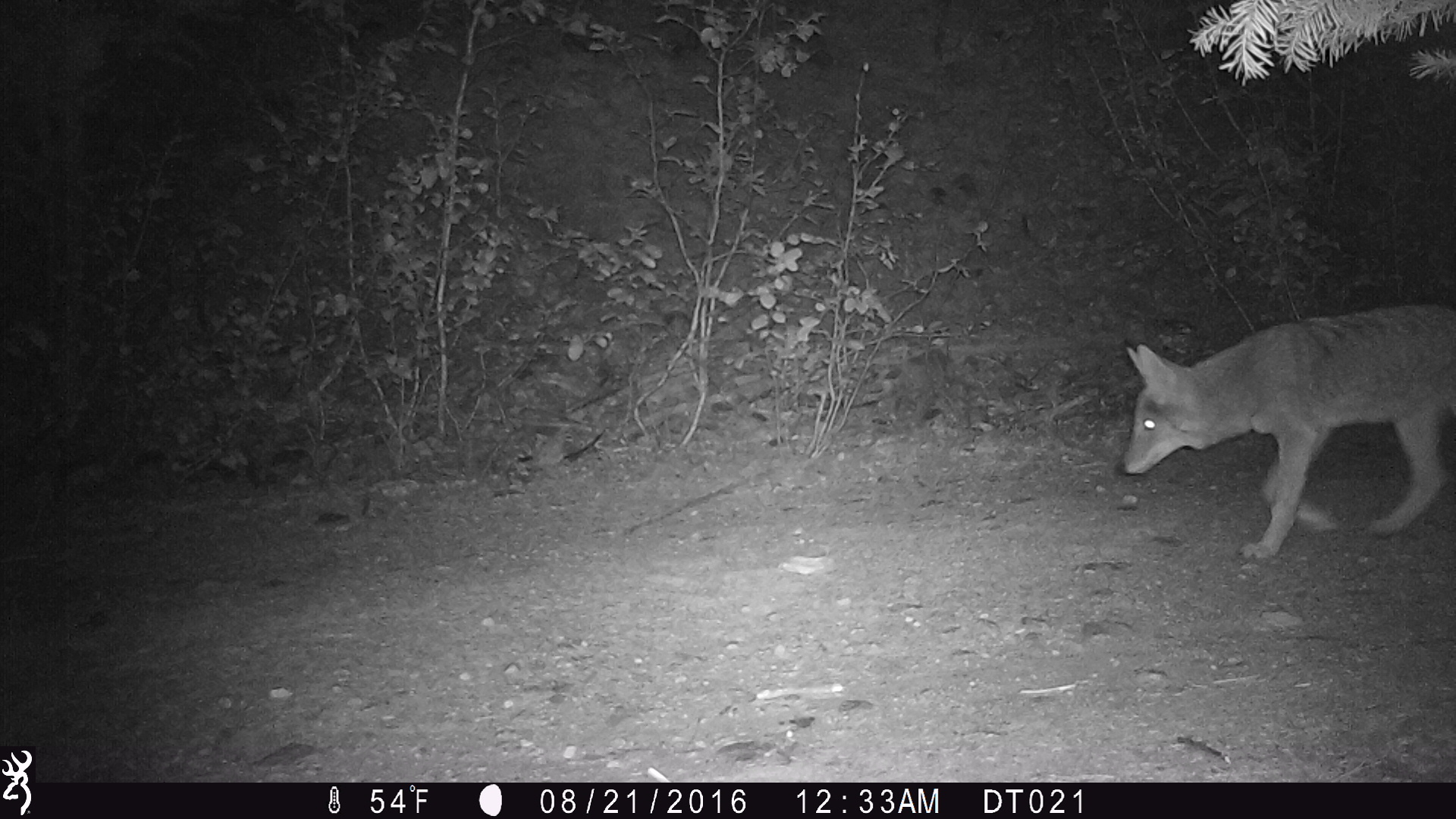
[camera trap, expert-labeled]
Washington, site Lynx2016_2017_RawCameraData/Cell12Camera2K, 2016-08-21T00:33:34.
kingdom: Animalia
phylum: Chordata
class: Mammalia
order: Carnivora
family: Canidae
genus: Canis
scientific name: Canis latrans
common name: coyote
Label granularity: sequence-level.